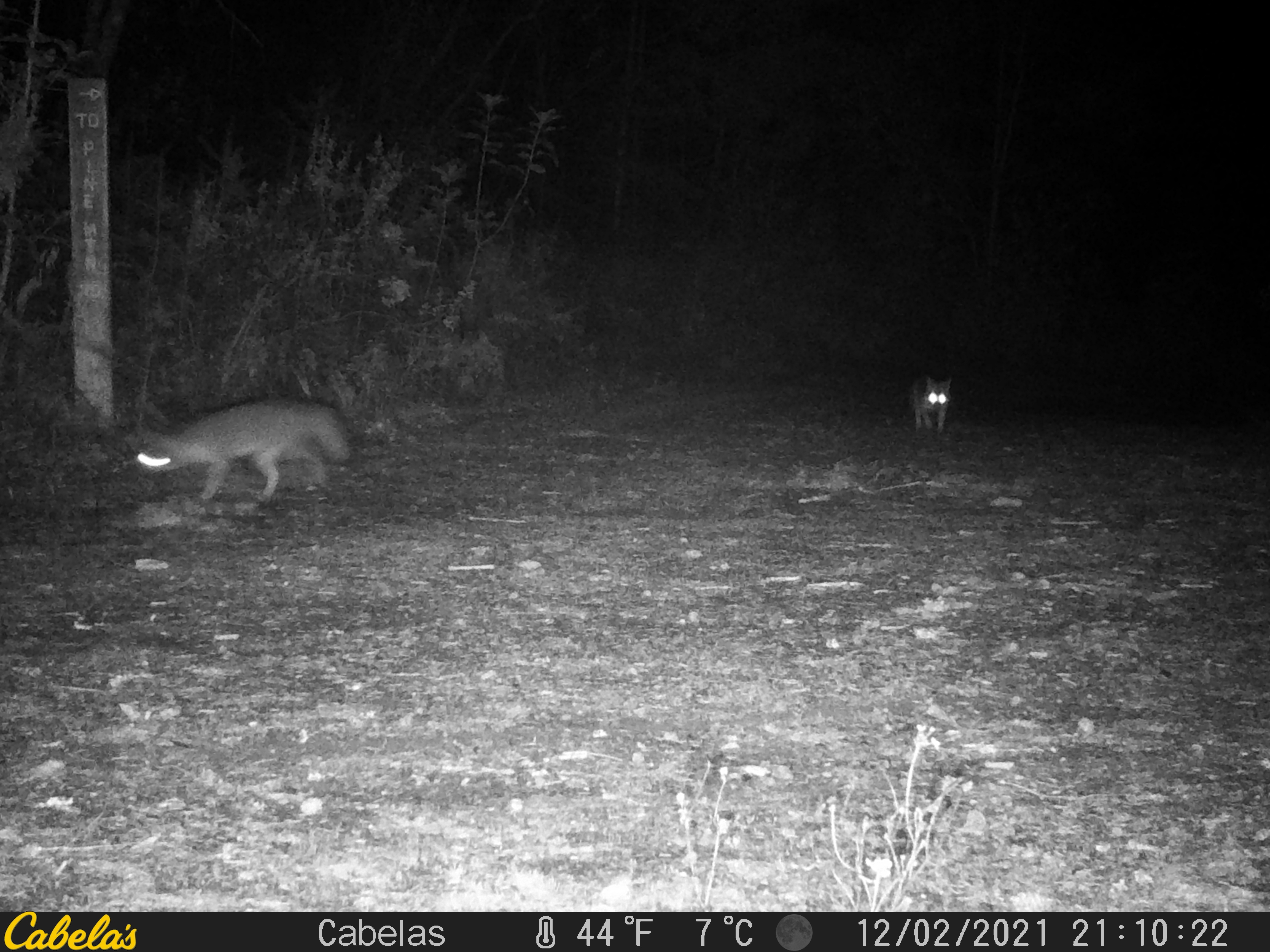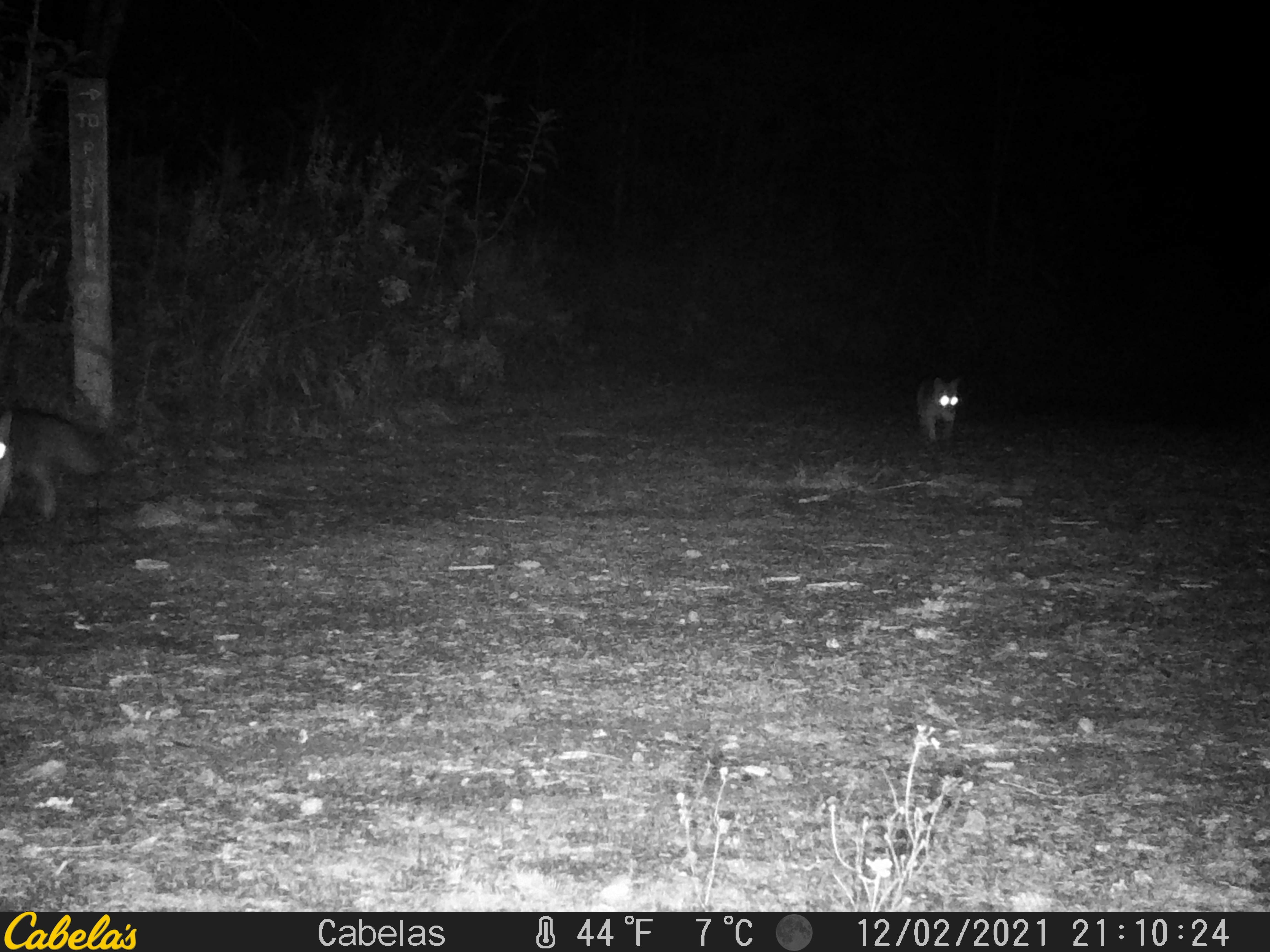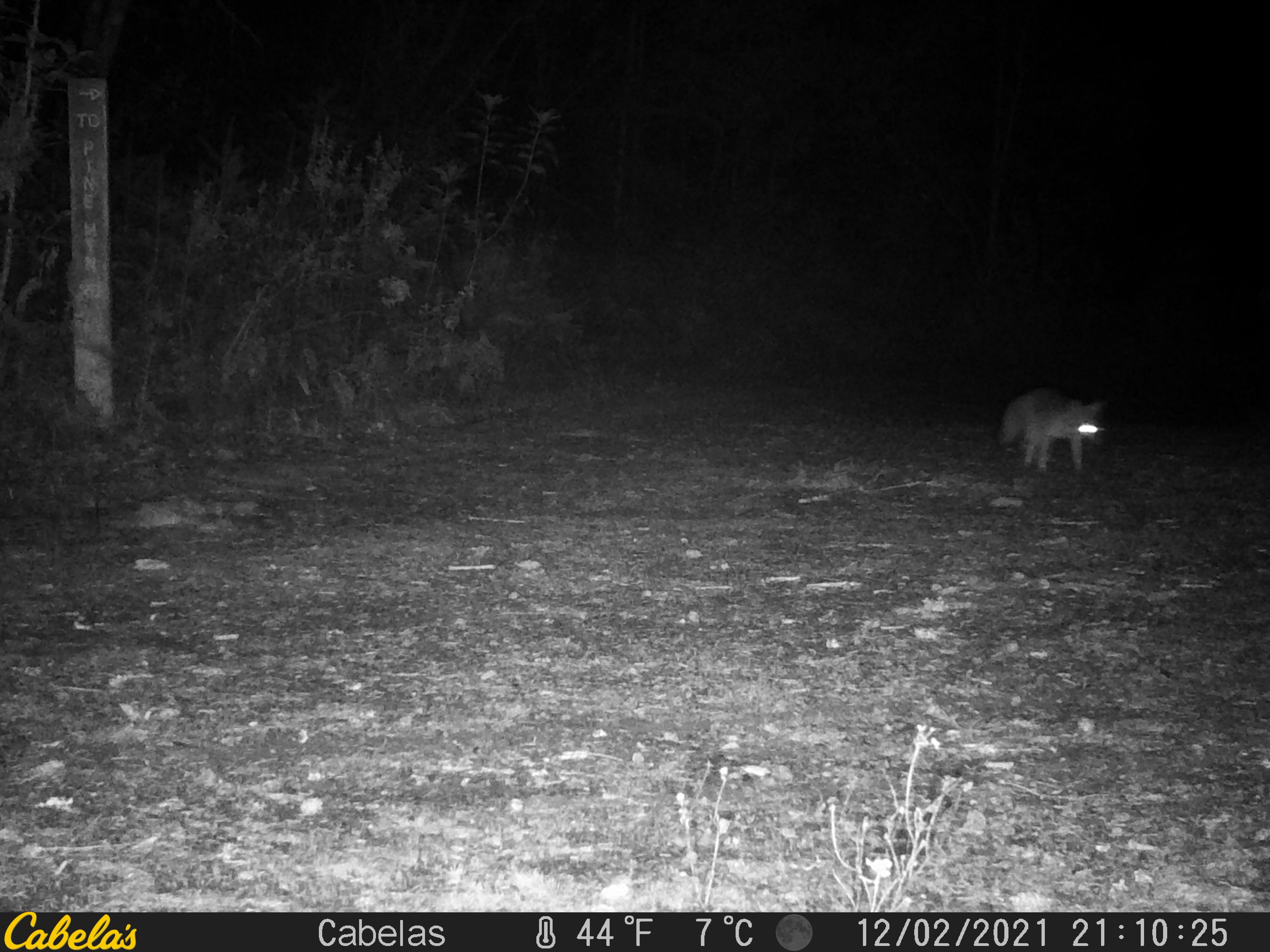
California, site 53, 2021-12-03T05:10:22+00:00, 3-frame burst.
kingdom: Animalia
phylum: Chordata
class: Mammalia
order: Carnivora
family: Canidae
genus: Urocyon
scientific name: Urocyon cinereoargenteus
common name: gray fox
Gray fox (Urocyon cinereoargenteus).